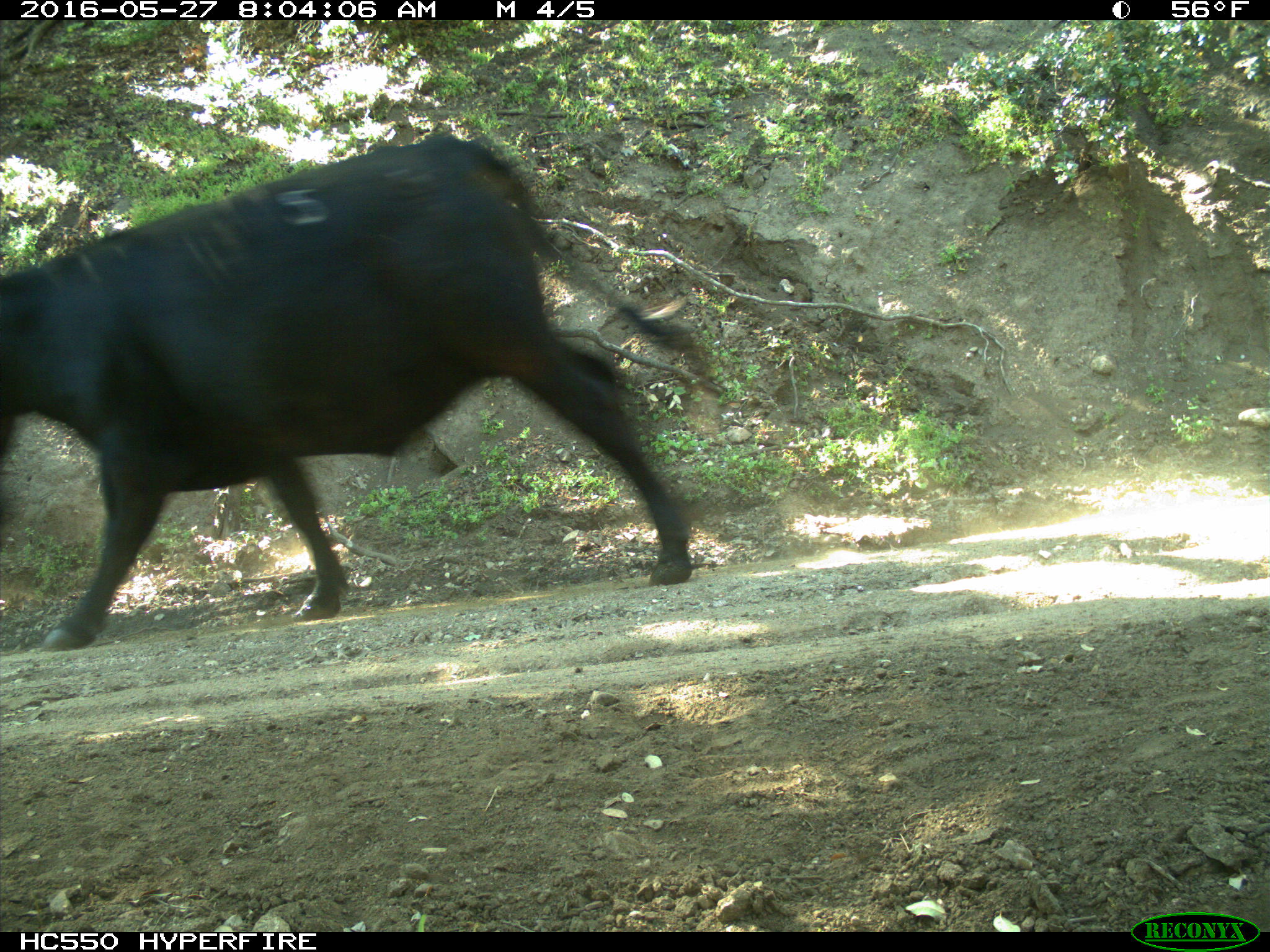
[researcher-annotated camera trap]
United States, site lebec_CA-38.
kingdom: Animalia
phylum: Chordata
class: Mammalia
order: Artiodactyla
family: Bovidae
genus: Bos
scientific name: Bos taurus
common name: domestic cow